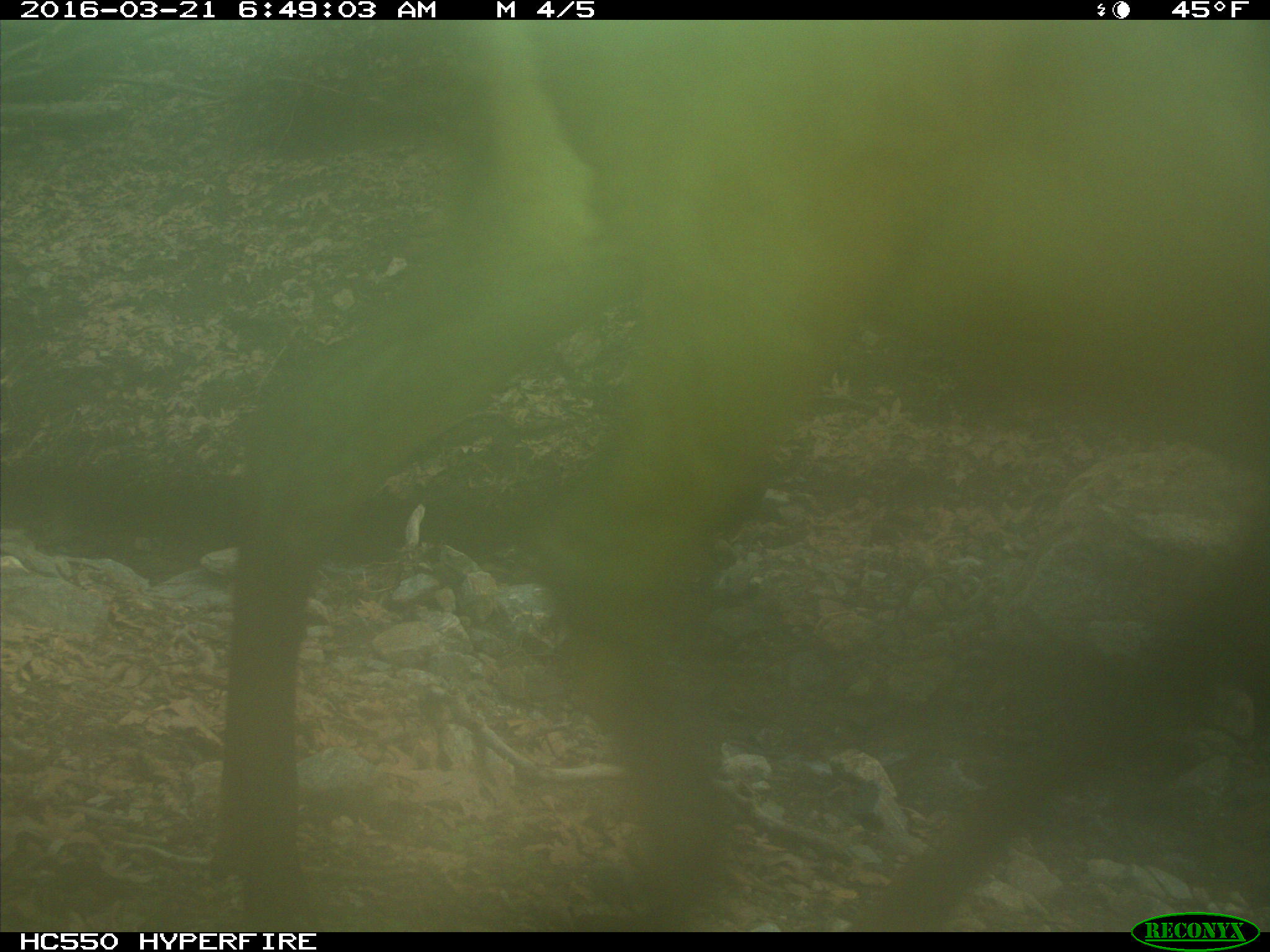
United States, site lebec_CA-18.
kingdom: Animalia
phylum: Chordata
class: Mammalia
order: Artiodactyla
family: Cervidae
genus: Cervus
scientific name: Cervus canadensis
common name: elk